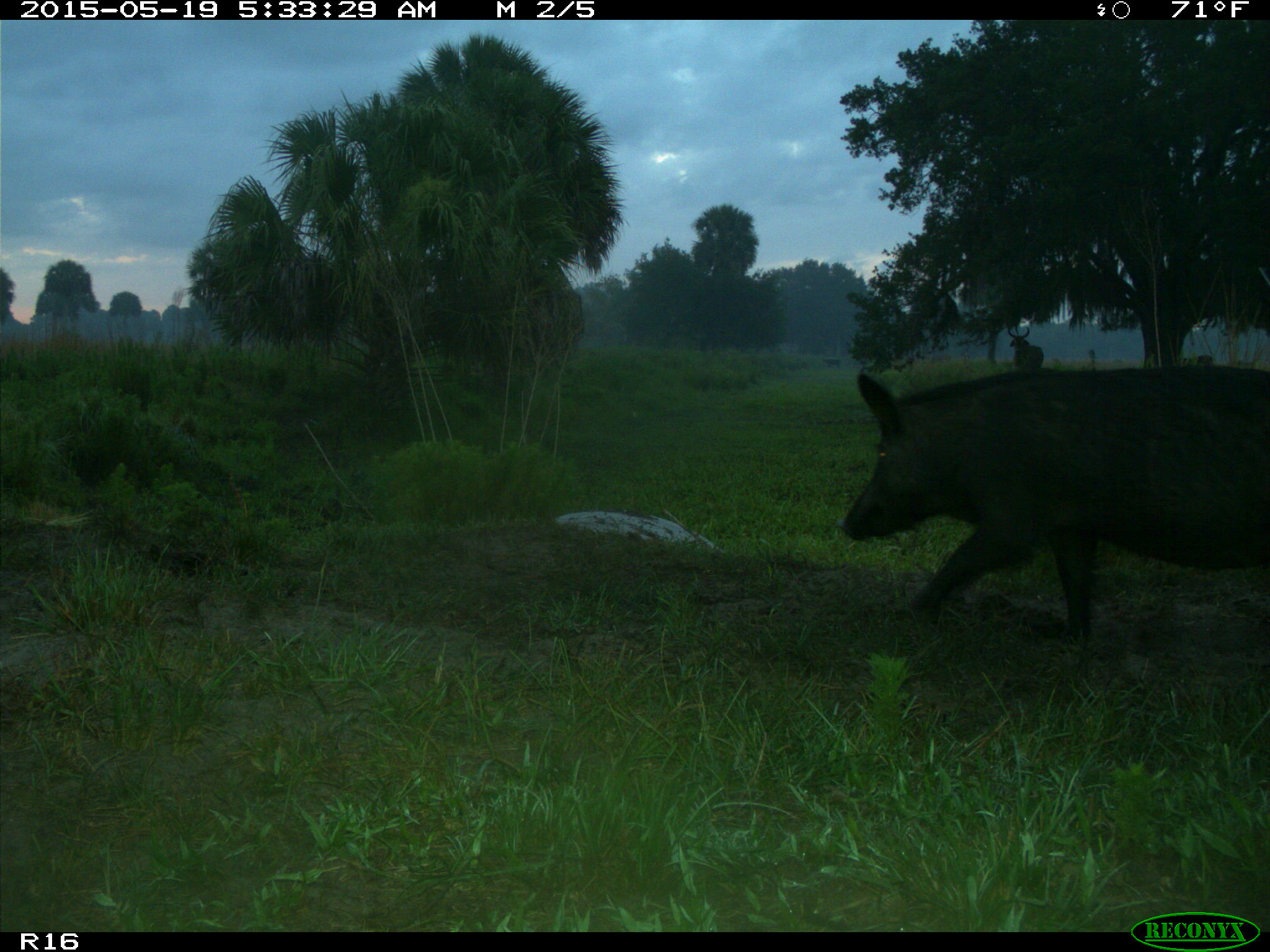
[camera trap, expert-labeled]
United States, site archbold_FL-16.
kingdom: Animalia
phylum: Chordata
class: Mammalia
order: Artiodactyla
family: Suidae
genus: Sus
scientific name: Sus scrofa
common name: wild boar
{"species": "Sus scrofa (wild boar)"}